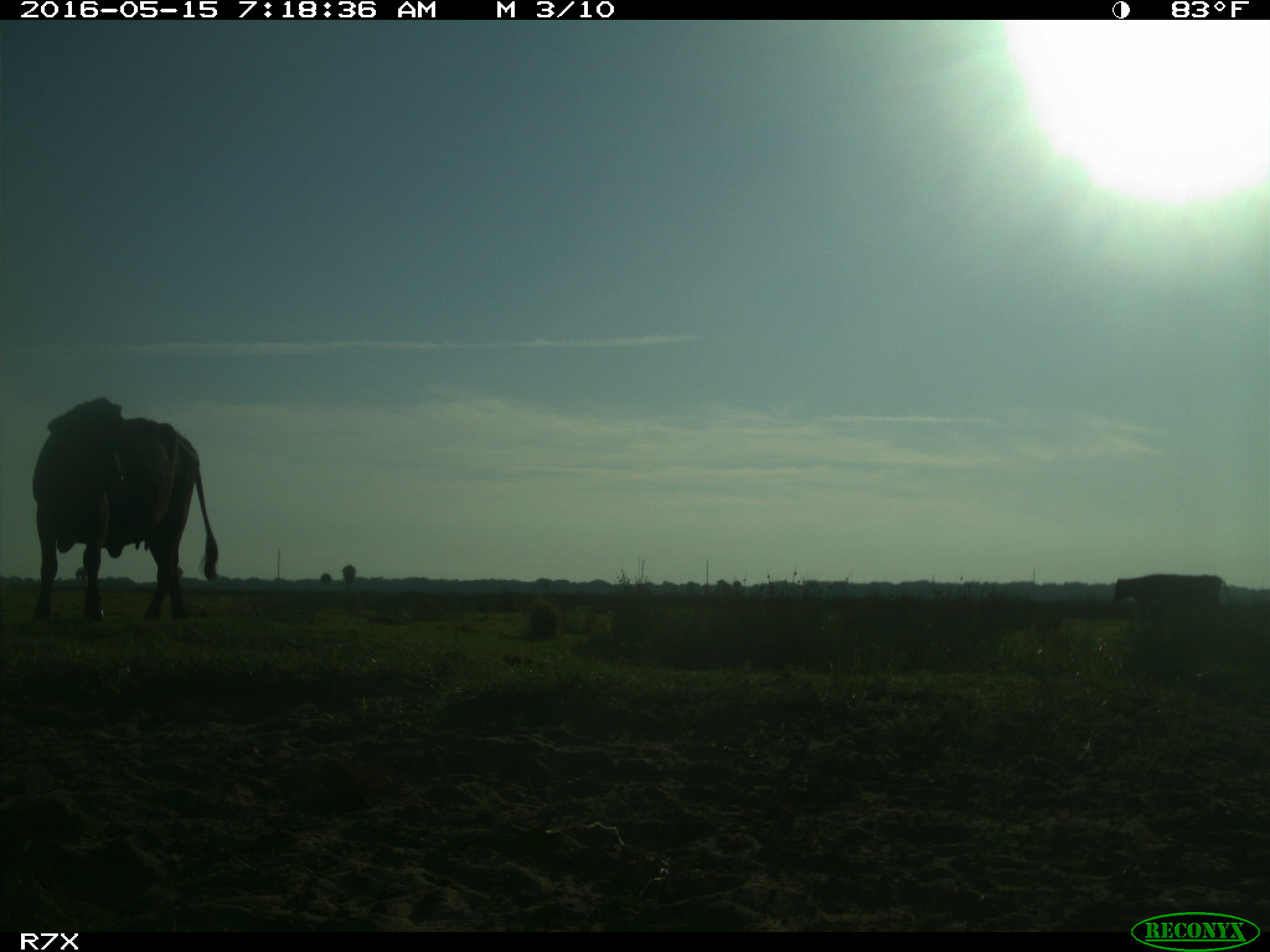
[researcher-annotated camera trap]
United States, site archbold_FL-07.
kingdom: Animalia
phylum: Chordata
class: Mammalia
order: Artiodactyla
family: Bovidae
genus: Bos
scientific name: Bos taurus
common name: domestic cow